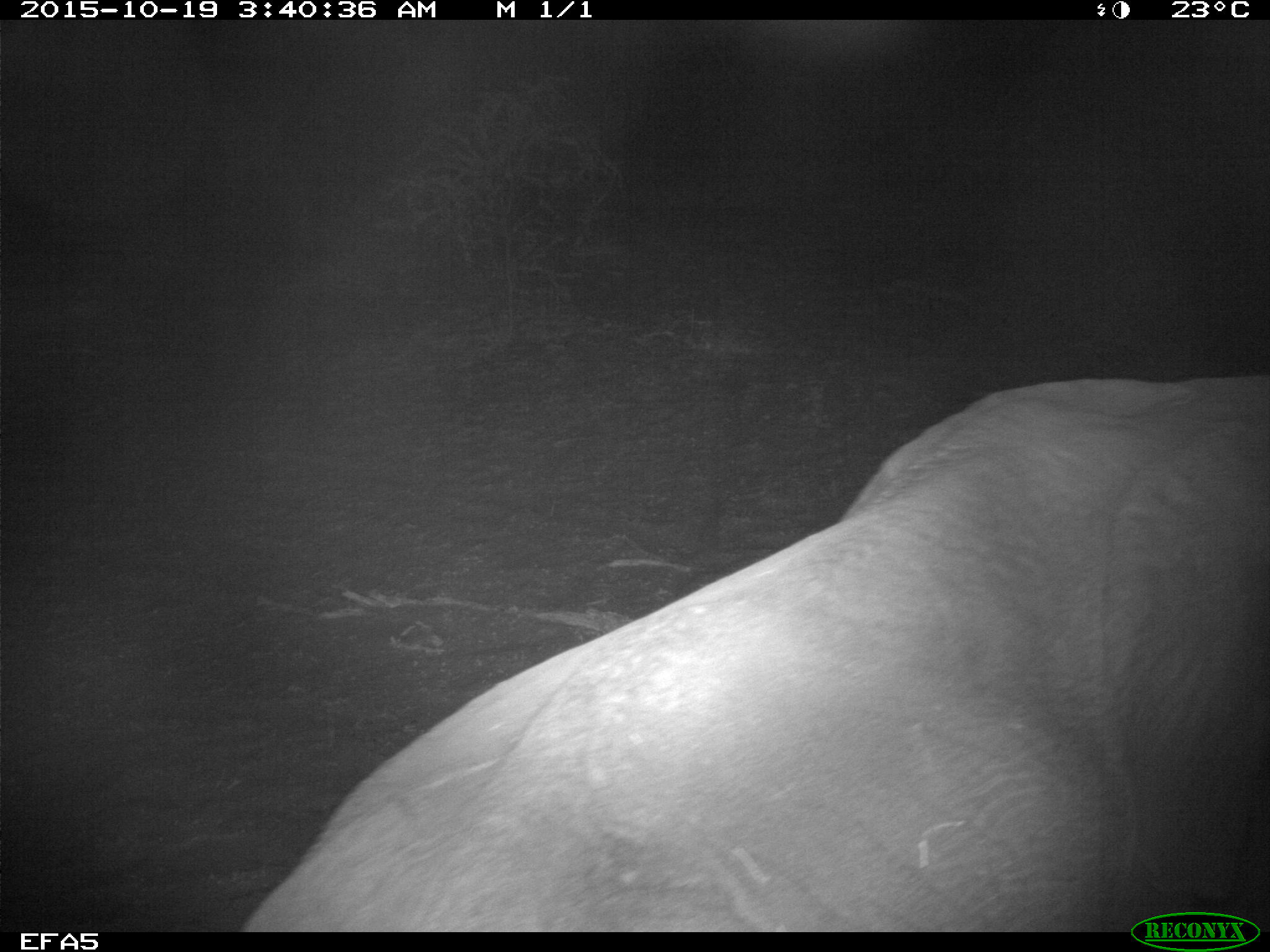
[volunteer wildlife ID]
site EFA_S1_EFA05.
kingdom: Animalia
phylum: Chordata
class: Mammalia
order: Proboscidea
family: Elephantidae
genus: Loxodonta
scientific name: Loxodonta africana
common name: african bush elephant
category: elephant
Elephant (african bush elephant) (Loxodonta africana), count 1. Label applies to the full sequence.